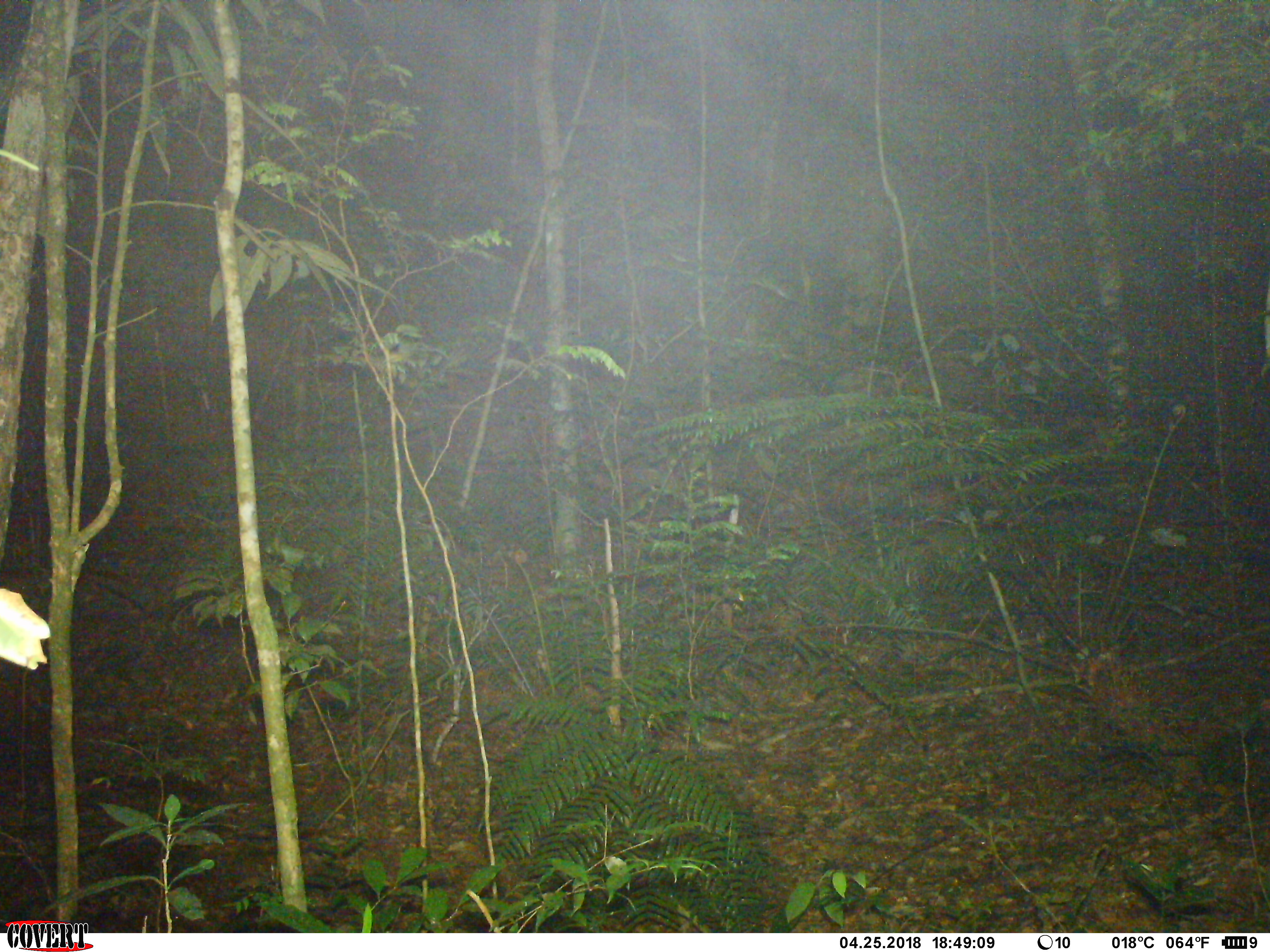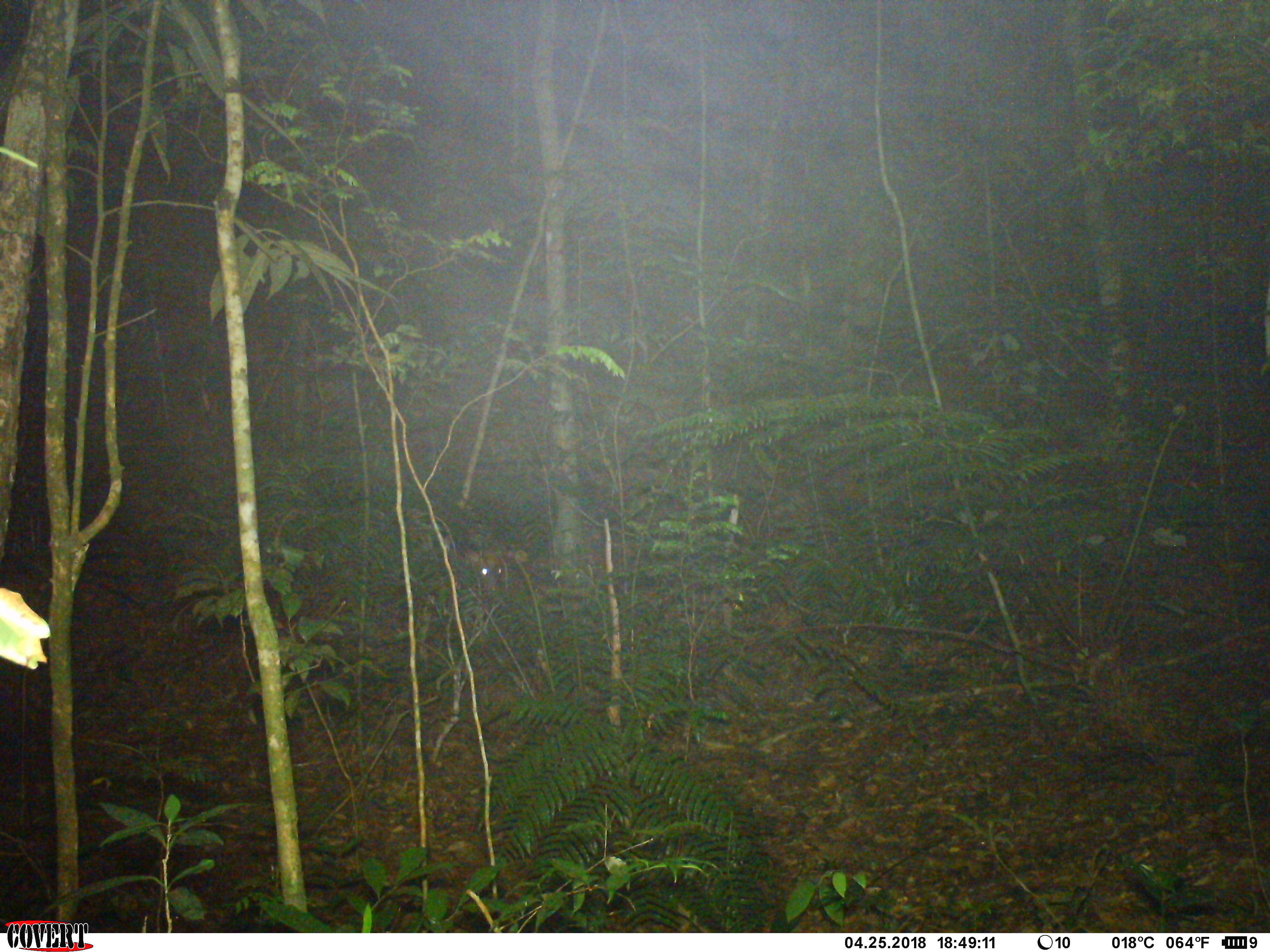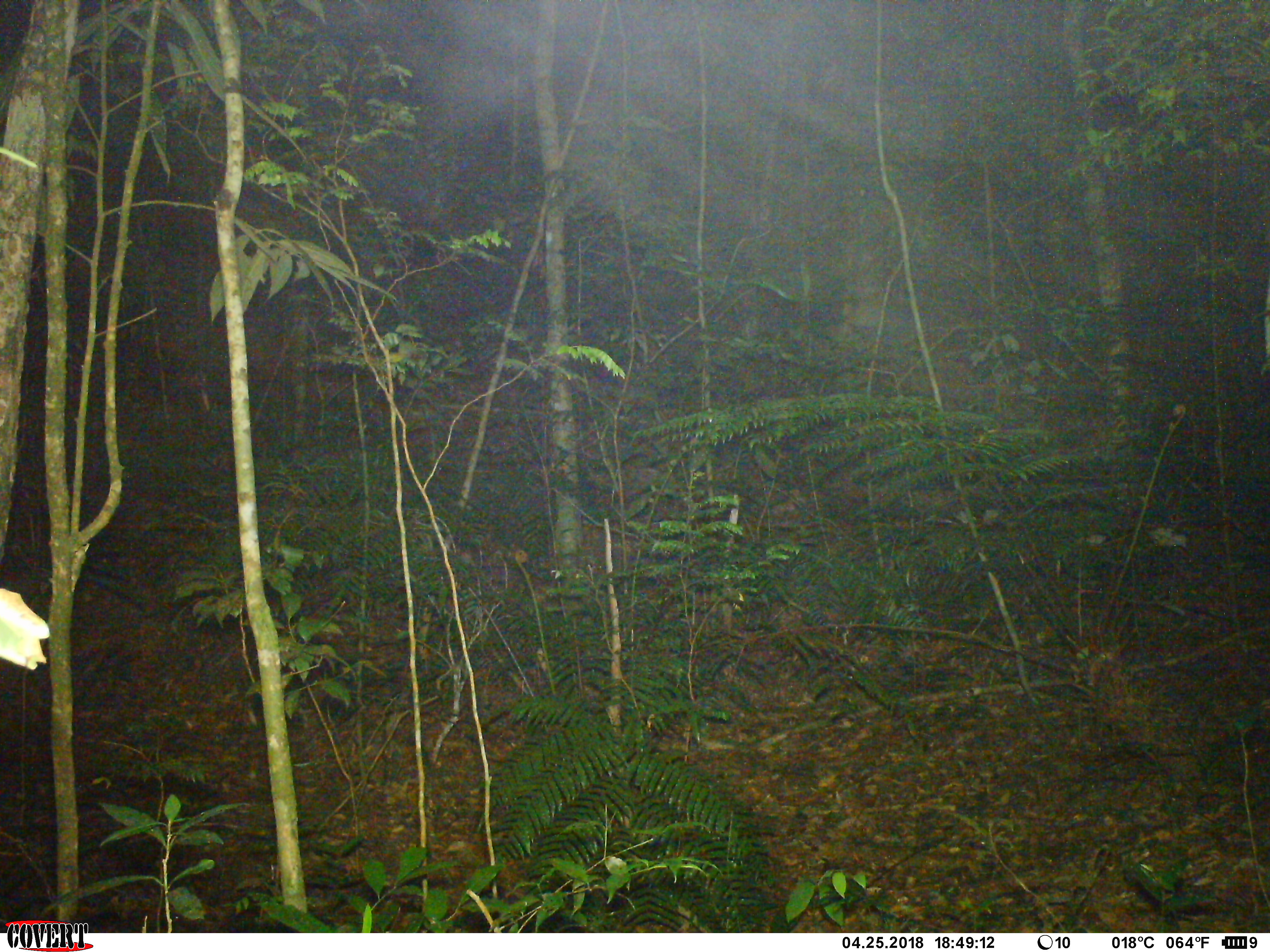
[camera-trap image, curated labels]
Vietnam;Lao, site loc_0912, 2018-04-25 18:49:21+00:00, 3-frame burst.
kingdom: Animalia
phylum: Chordata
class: Mammalia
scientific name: Mammalia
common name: mammal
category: unidentified mammal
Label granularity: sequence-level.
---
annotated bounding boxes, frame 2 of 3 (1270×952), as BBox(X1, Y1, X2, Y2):
unidentified mammal: BBox(463, 546, 515, 593)